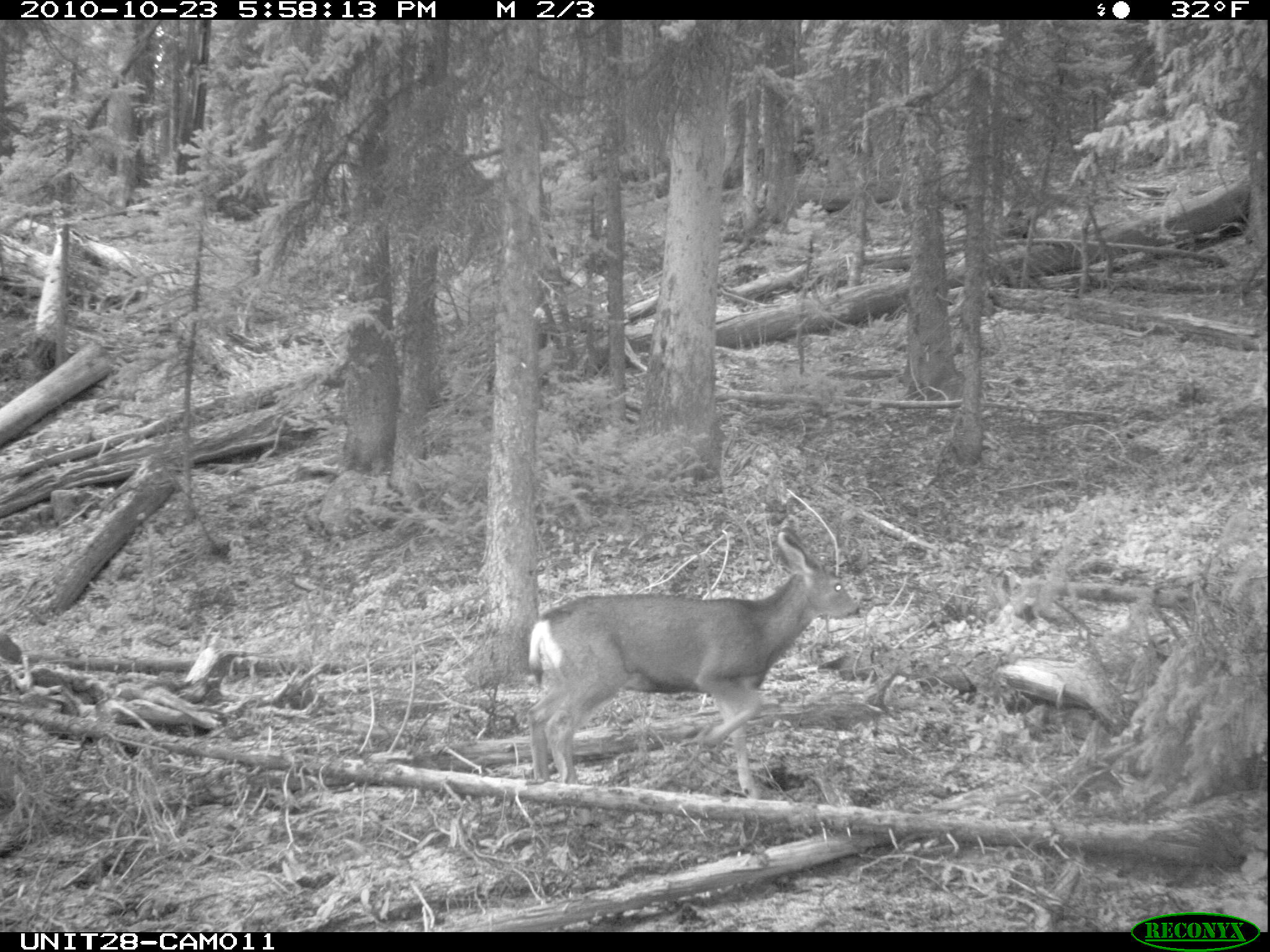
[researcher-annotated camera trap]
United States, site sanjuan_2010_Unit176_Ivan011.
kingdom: Animalia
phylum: Chordata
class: Mammalia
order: Artiodactyla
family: Cervidae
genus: Odocoileus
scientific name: Odocoileus hemionus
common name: mule deer